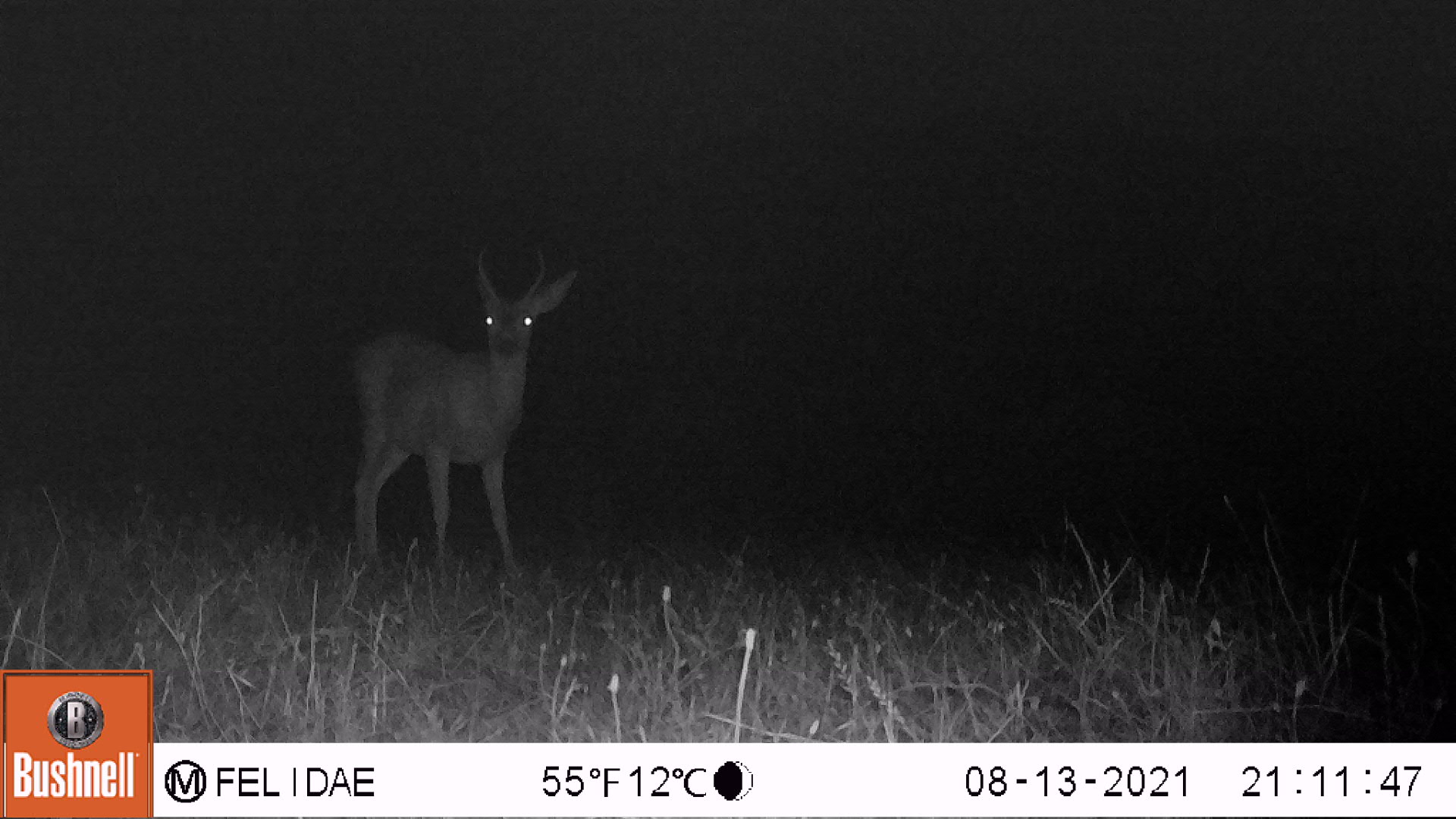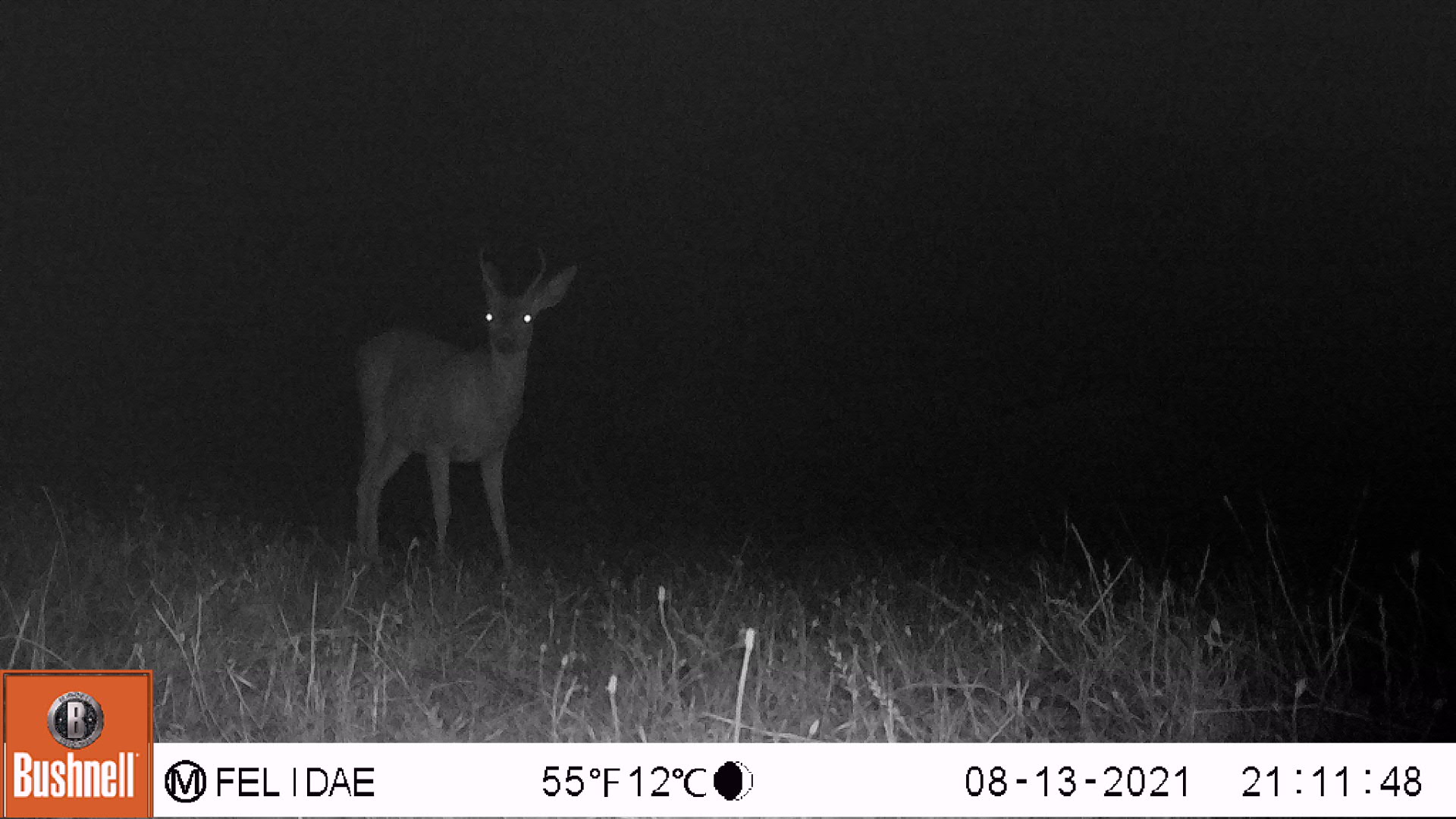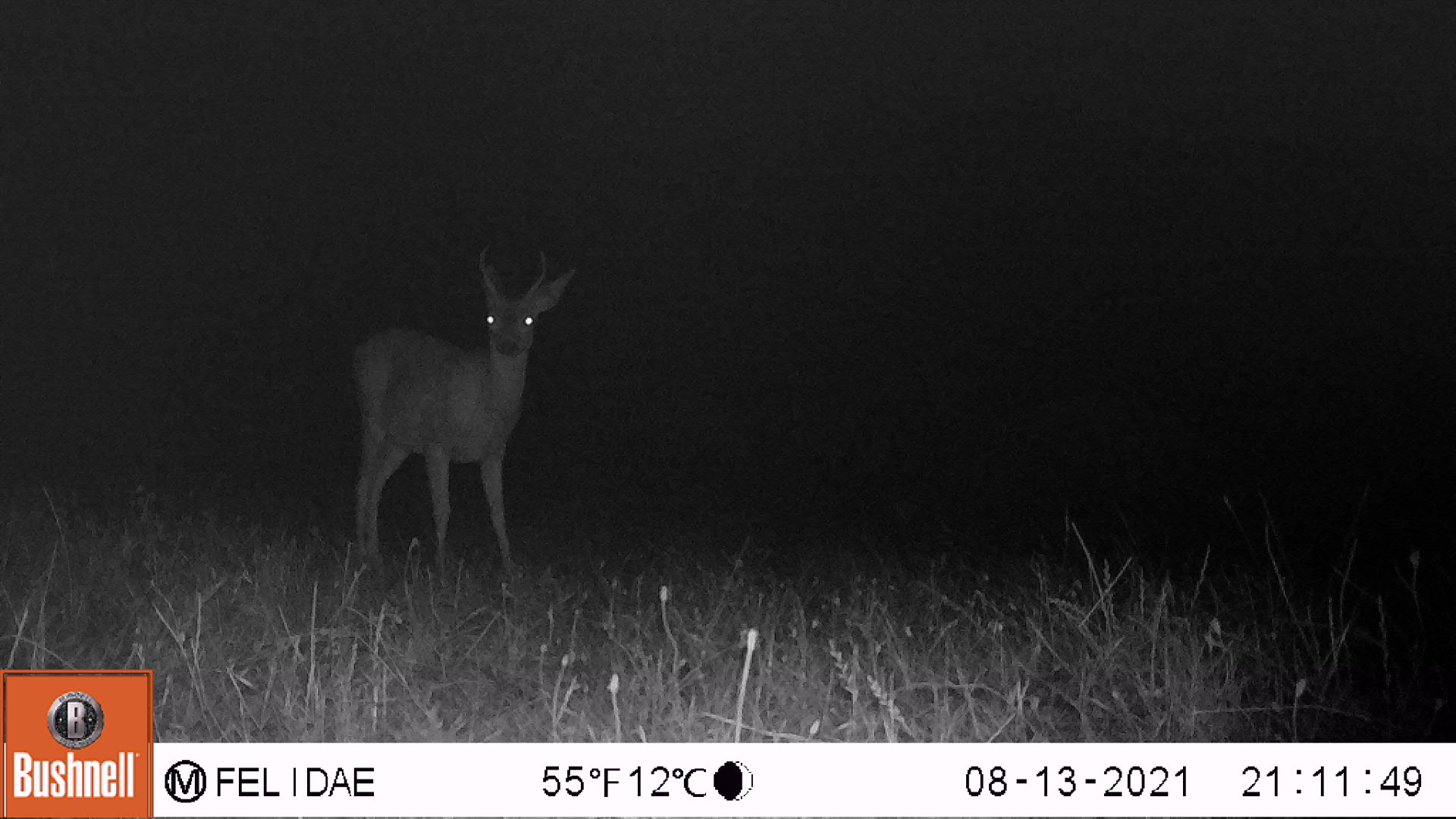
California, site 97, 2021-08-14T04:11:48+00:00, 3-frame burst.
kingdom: Animalia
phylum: Chordata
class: Mammalia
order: Artiodactyla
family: Cervidae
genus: Odocoileus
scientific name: Odocoileus hemionus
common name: mule deer